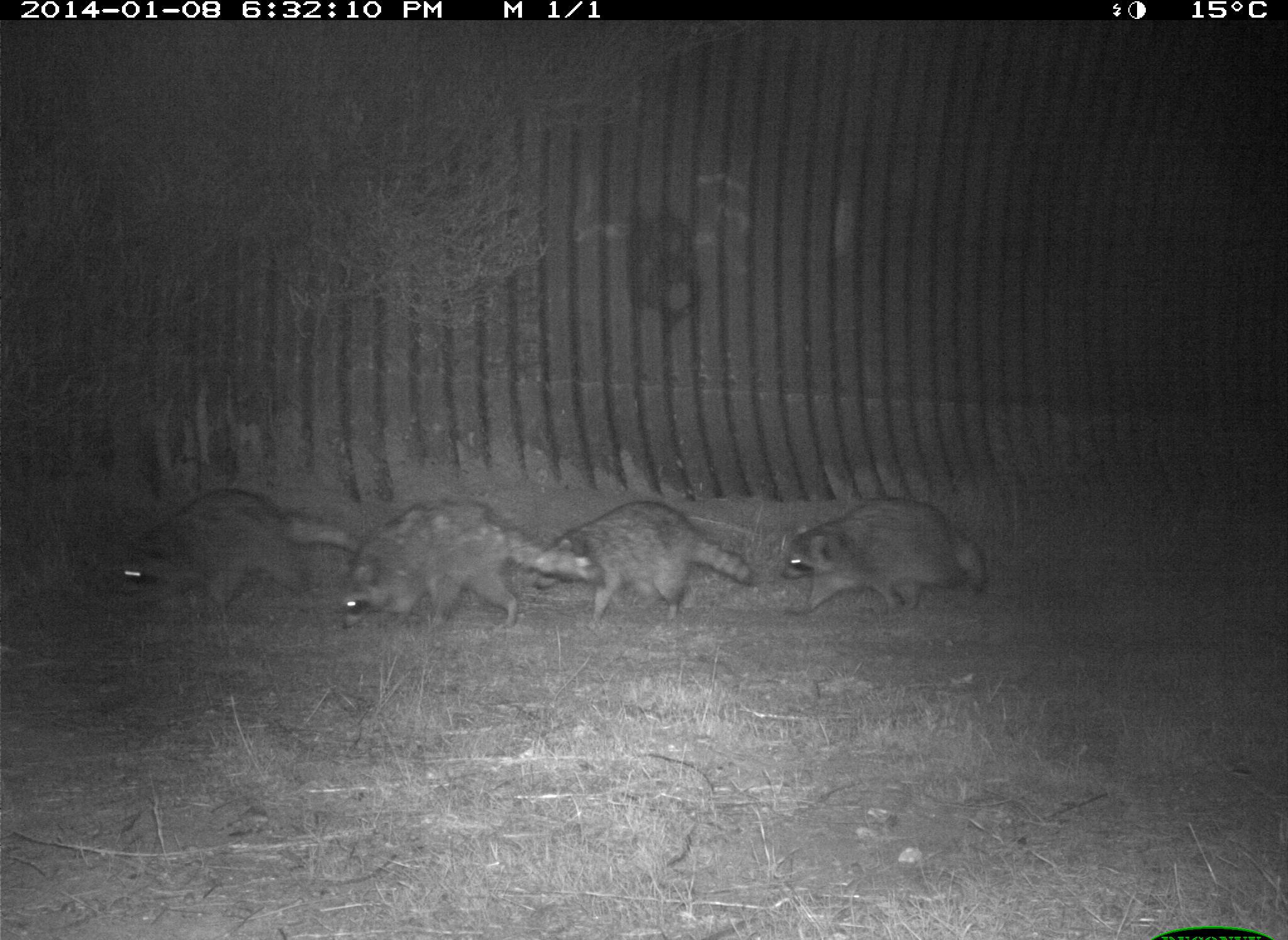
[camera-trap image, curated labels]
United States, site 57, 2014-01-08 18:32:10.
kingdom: Animalia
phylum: Chordata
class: Mammalia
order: Carnivora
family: Procyonidae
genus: Procyon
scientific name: Procyon lotor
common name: raccoon